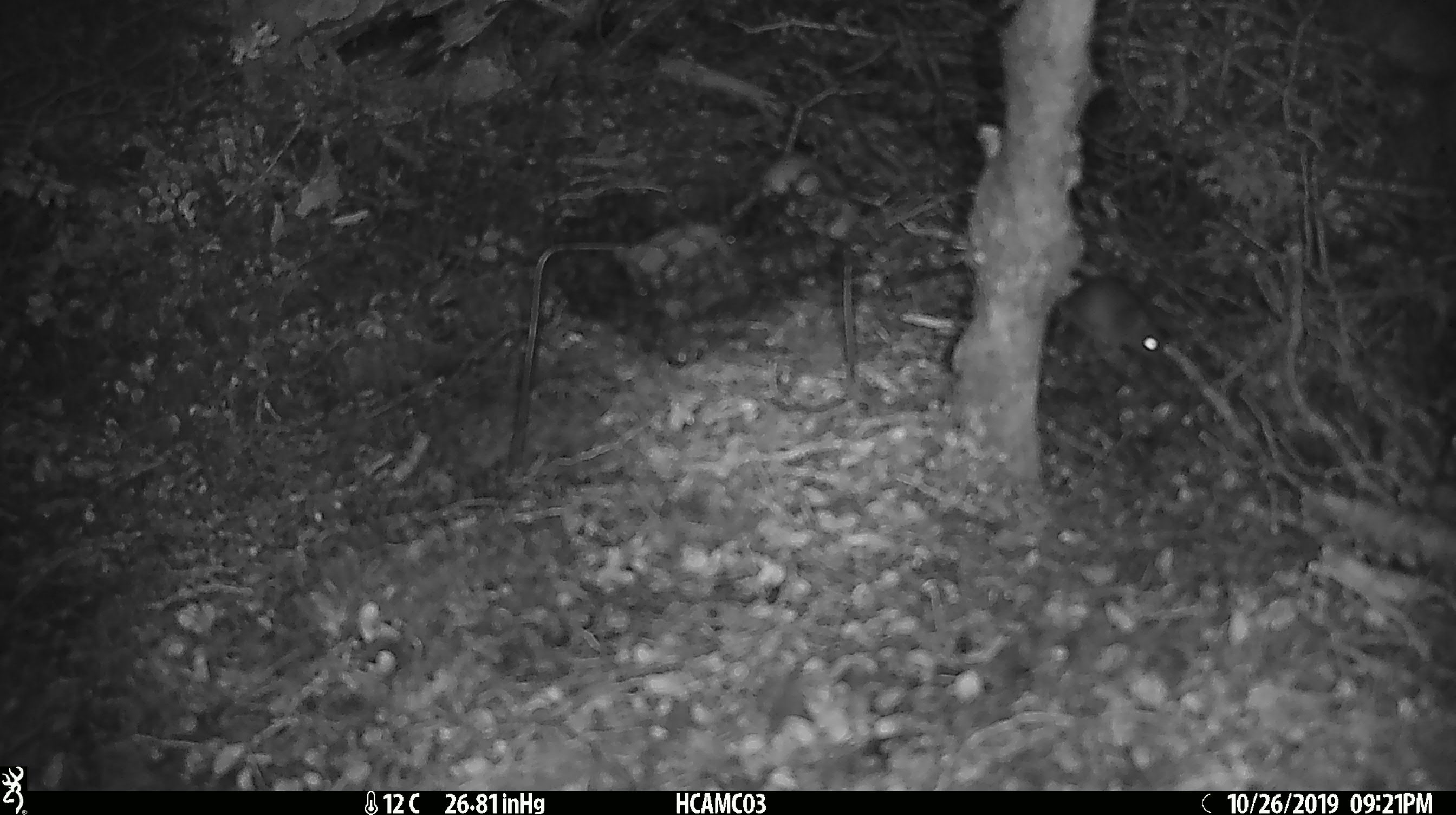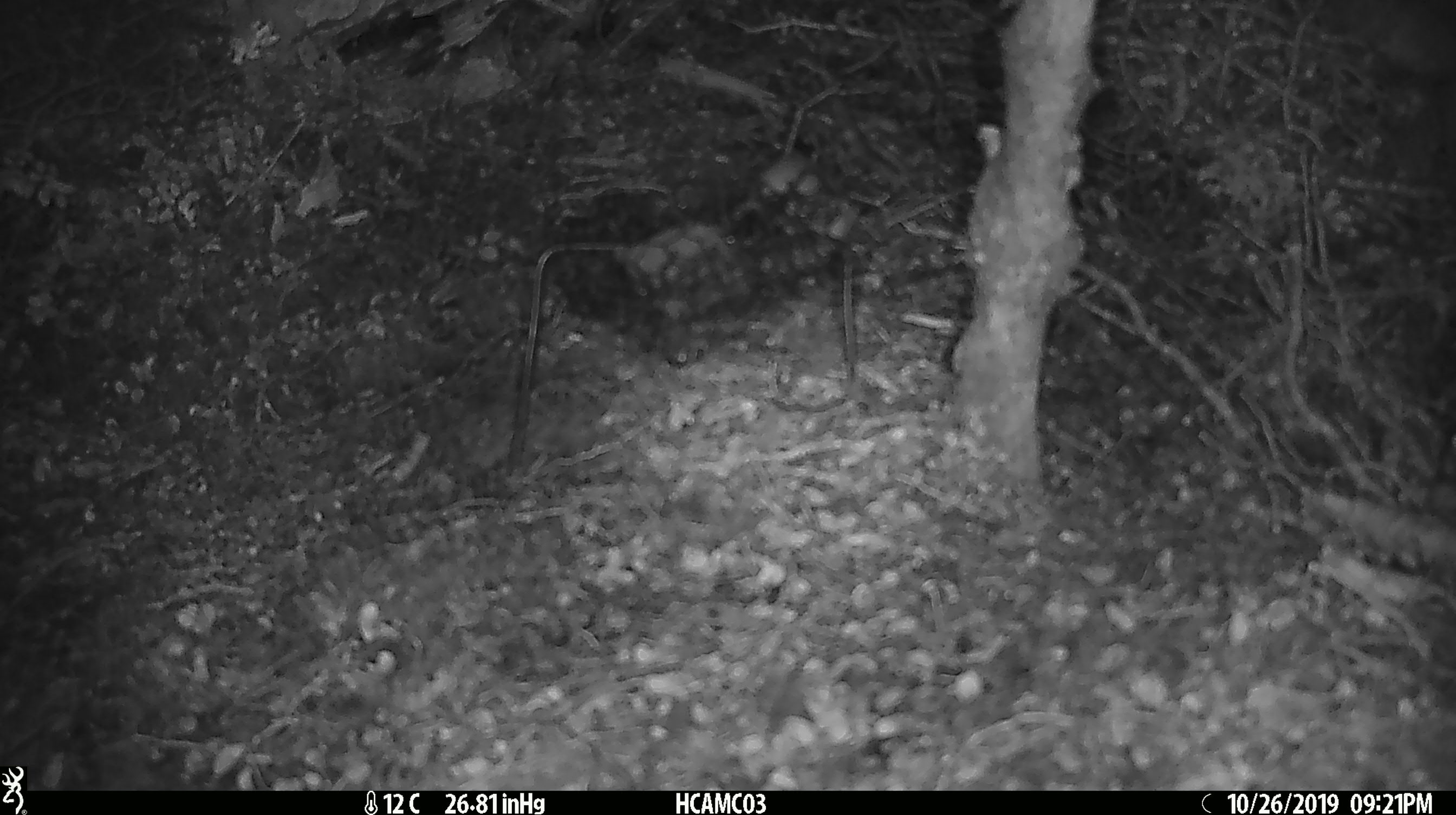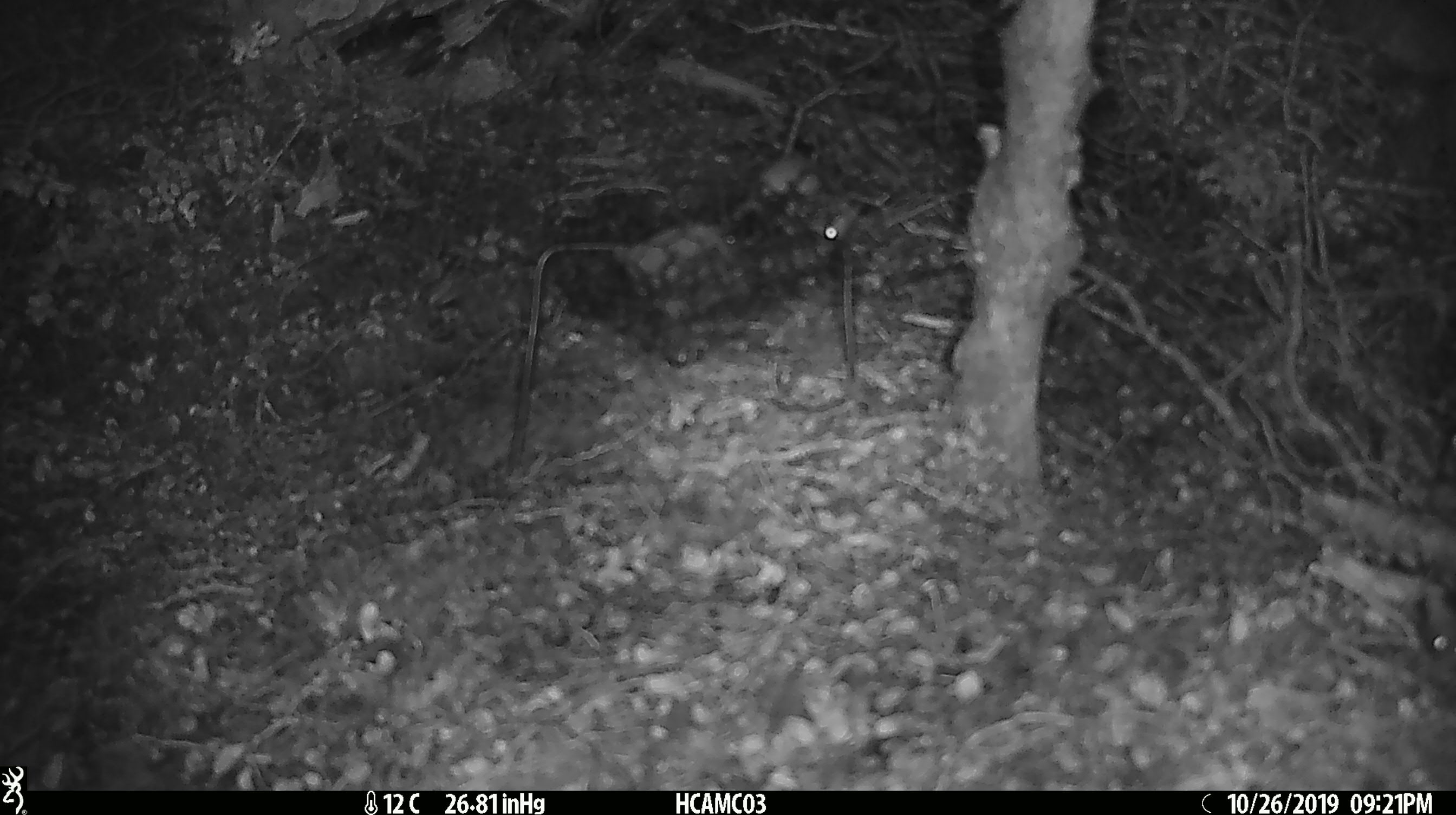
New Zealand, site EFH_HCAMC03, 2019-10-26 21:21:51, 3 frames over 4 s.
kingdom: Animalia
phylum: Chordata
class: Mammalia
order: Rodentia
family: Muridae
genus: Mus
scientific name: Mus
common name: mouse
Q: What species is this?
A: Mouse (Mus).